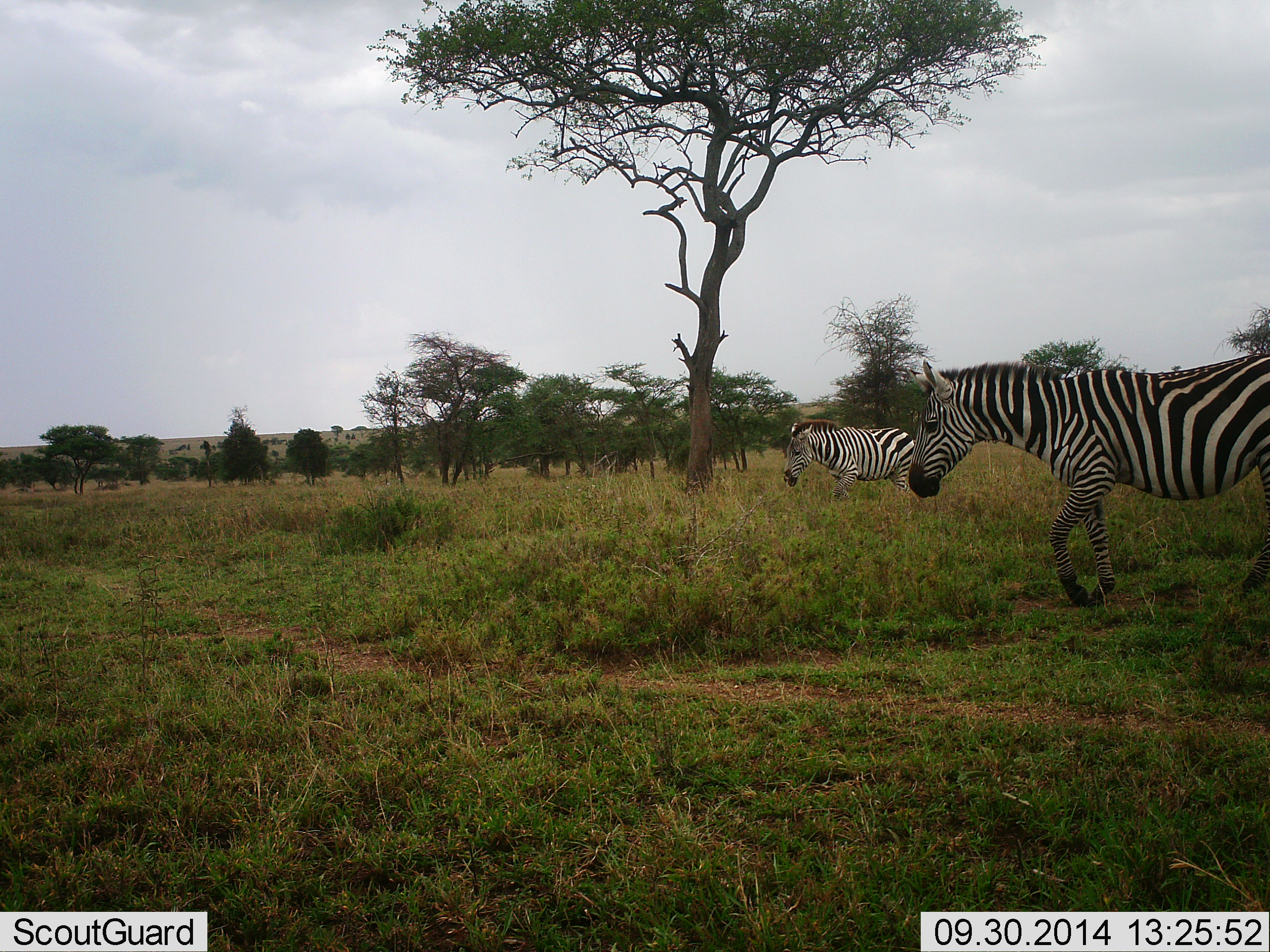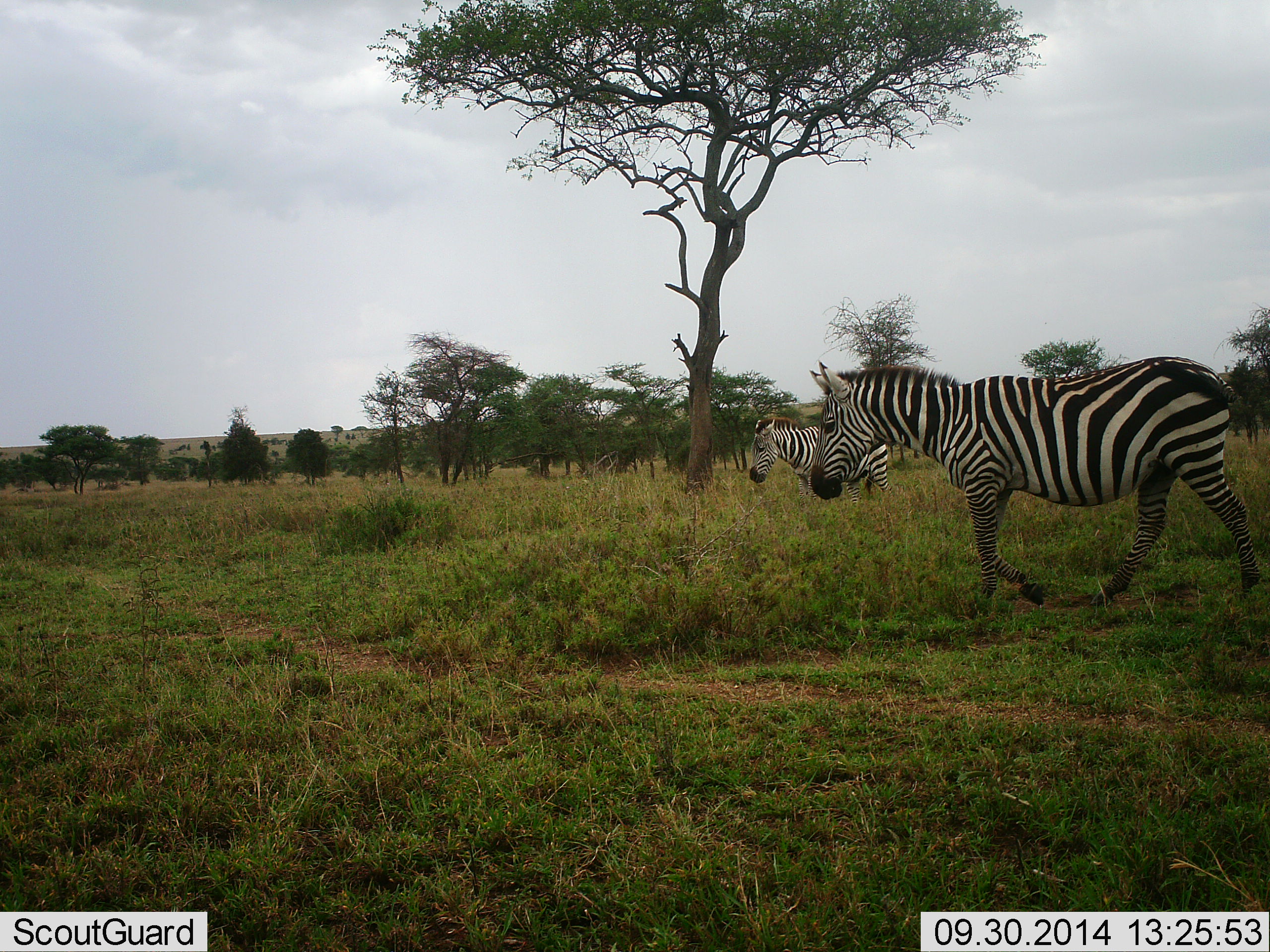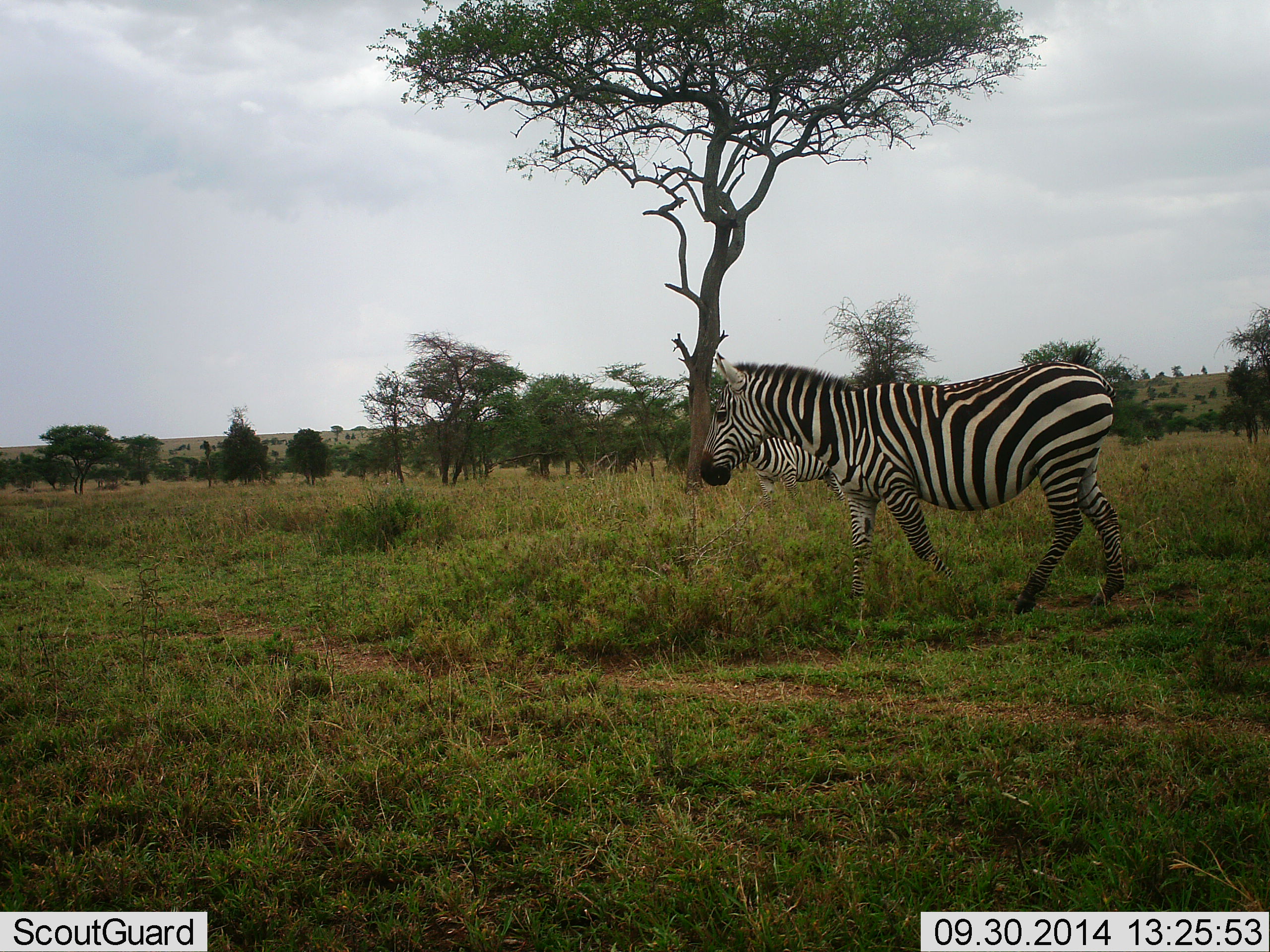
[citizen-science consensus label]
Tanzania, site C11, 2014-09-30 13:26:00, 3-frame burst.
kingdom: Animalia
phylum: Chordata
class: Mammalia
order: Perissodactyla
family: Equidae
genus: Equus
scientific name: Equus quagga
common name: plains zebra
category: zebra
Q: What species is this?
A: Zebra (plains zebra) (Equus quagga).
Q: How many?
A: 2.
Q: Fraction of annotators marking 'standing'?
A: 0%.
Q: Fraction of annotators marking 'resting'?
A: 0%.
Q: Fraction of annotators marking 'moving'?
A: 100%.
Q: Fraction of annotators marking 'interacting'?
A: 0%.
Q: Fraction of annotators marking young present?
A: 0%.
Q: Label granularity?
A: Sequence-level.